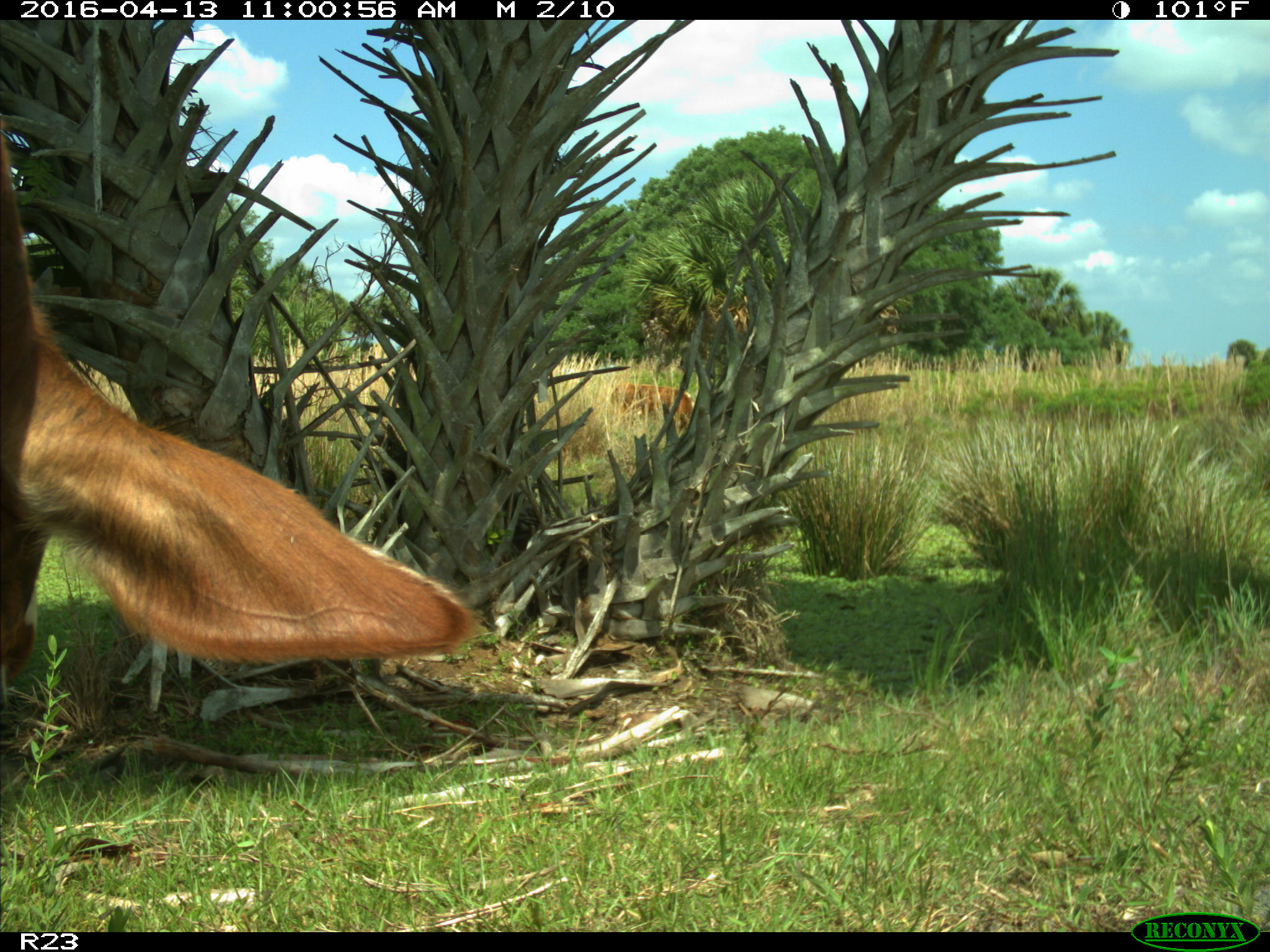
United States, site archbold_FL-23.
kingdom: Animalia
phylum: Chordata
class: Mammalia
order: Artiodactyla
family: Bovidae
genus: Bos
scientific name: Bos taurus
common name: domestic cow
Bos taurus (domestic cow).